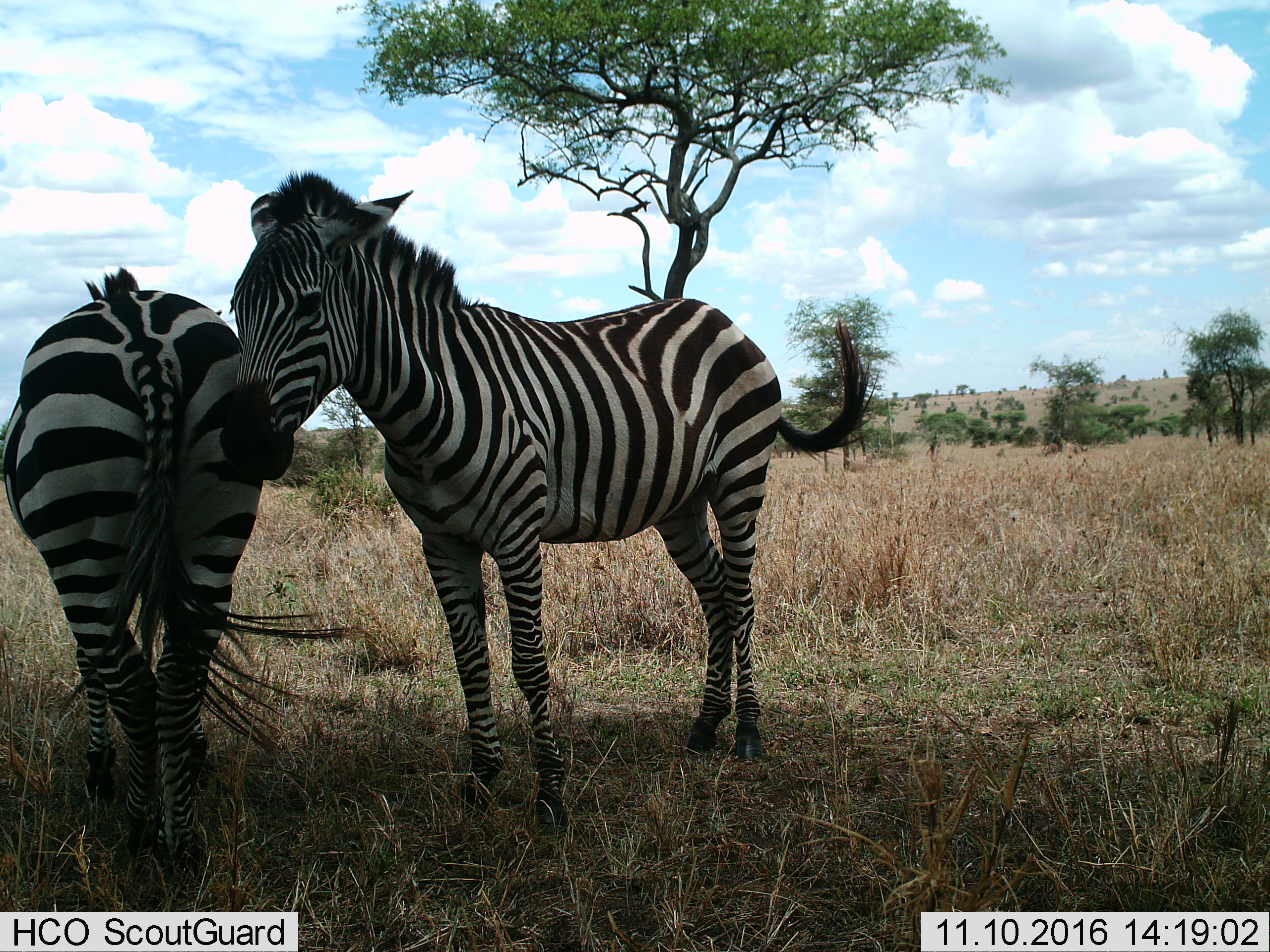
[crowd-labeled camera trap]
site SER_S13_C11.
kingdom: Animalia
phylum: Chordata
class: Mammalia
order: Perissodactyla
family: Equidae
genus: Equus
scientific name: Equus quagga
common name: plains zebra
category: zebraplains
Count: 2.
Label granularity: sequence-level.